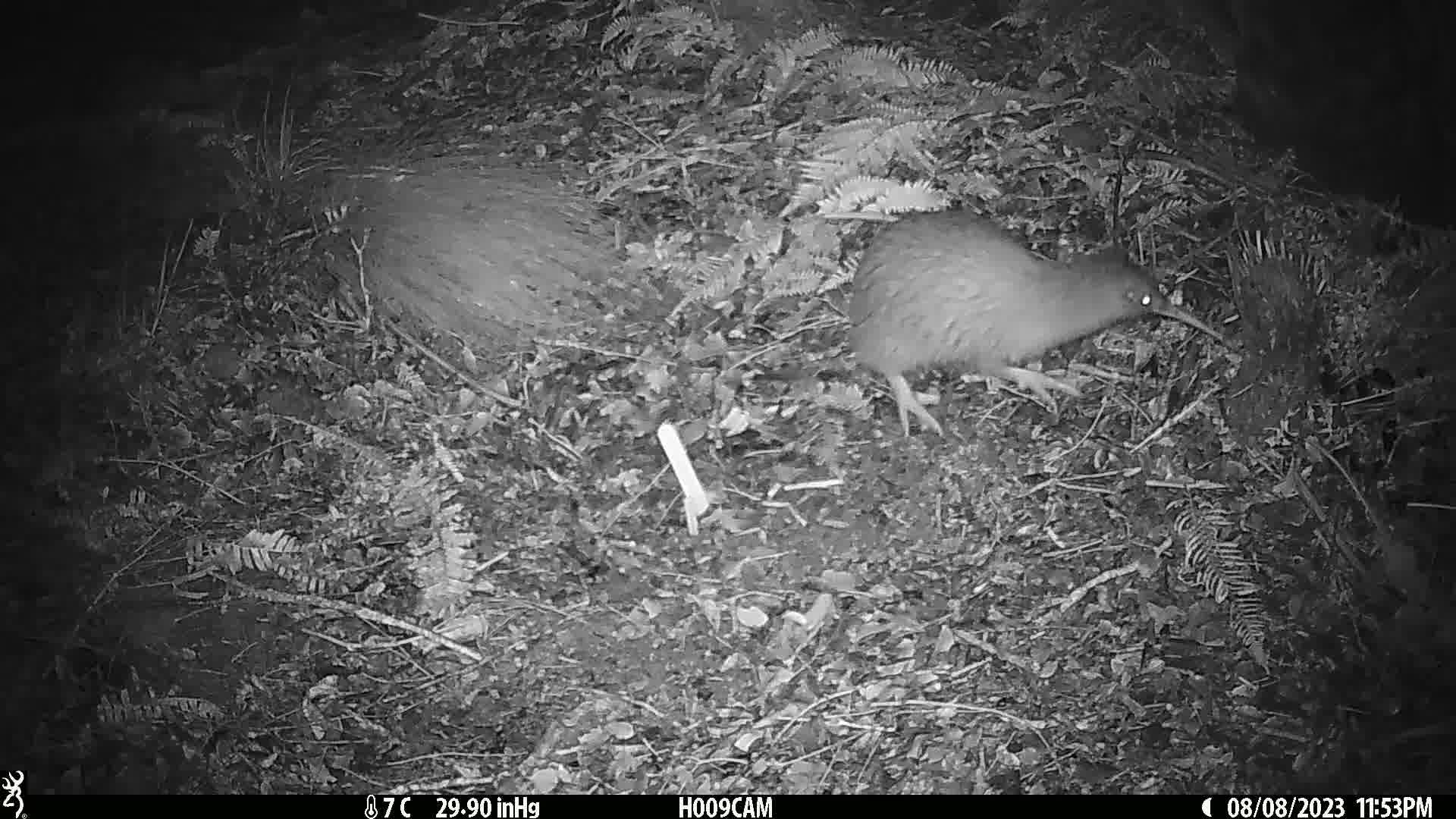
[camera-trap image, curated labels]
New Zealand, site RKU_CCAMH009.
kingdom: Animalia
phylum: Chordata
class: Aves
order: Apterygiformes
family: Apterygidae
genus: Apteryx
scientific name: Apteryx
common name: kiwi